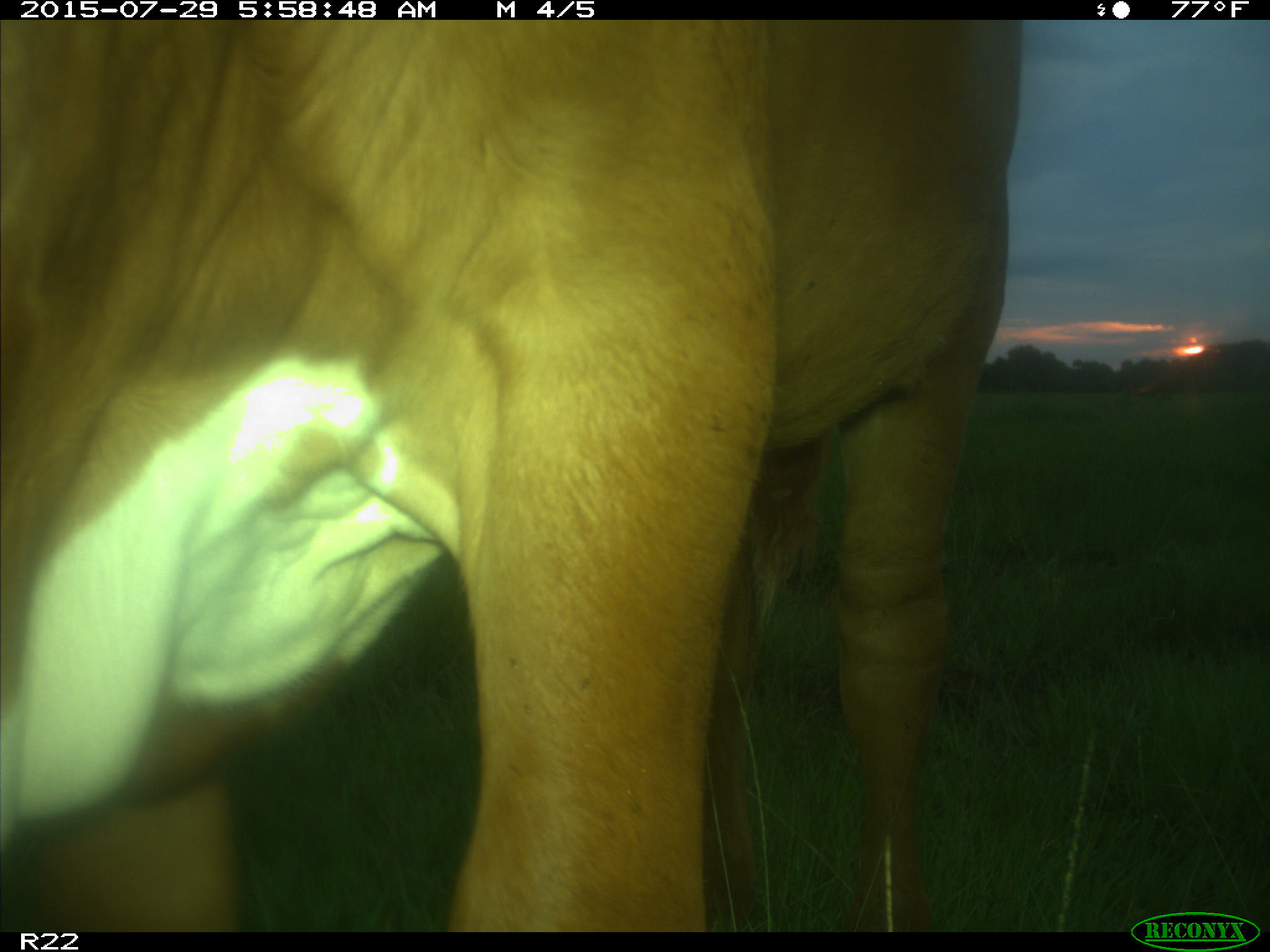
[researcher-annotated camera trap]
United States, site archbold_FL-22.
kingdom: Animalia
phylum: Chordata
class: Mammalia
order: Artiodactyla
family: Bovidae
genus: Bos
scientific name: Bos taurus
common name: domestic cow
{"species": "Bos taurus (domestic cow)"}